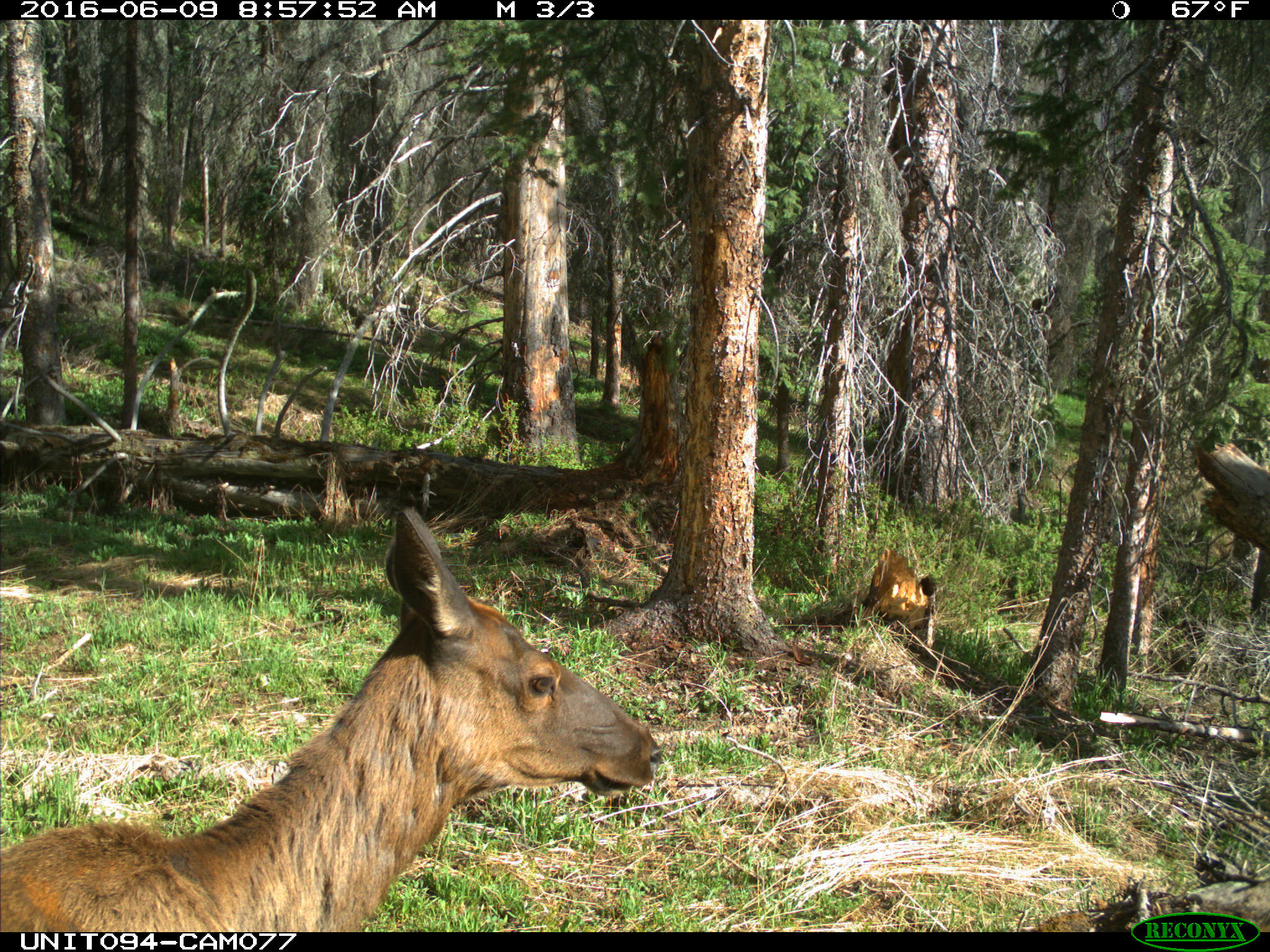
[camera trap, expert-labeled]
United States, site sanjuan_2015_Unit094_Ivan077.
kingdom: Animalia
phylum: Chordata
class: Mammalia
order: Artiodactyla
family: Cervidae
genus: Cervus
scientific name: Cervus elaphus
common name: red deer